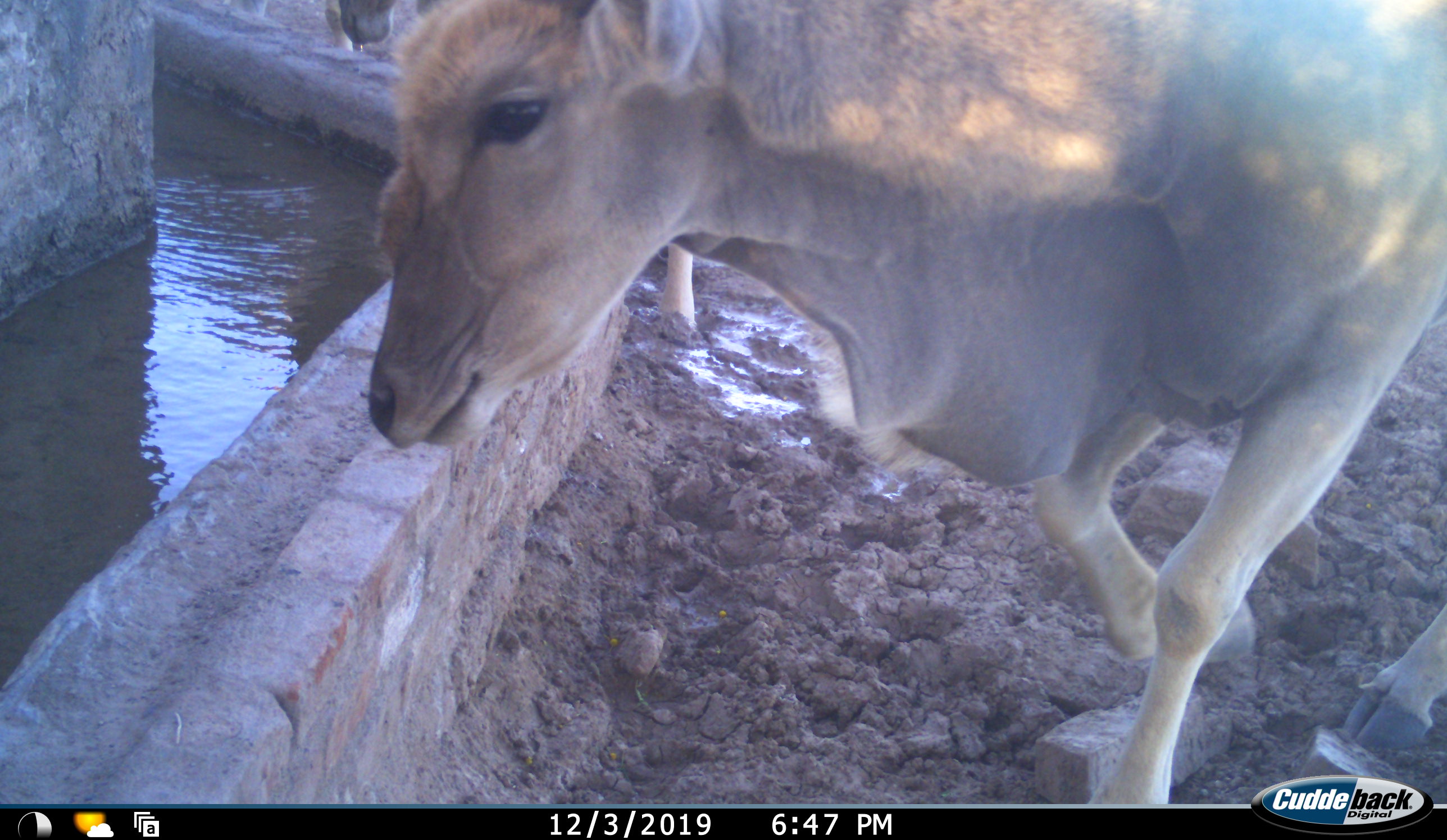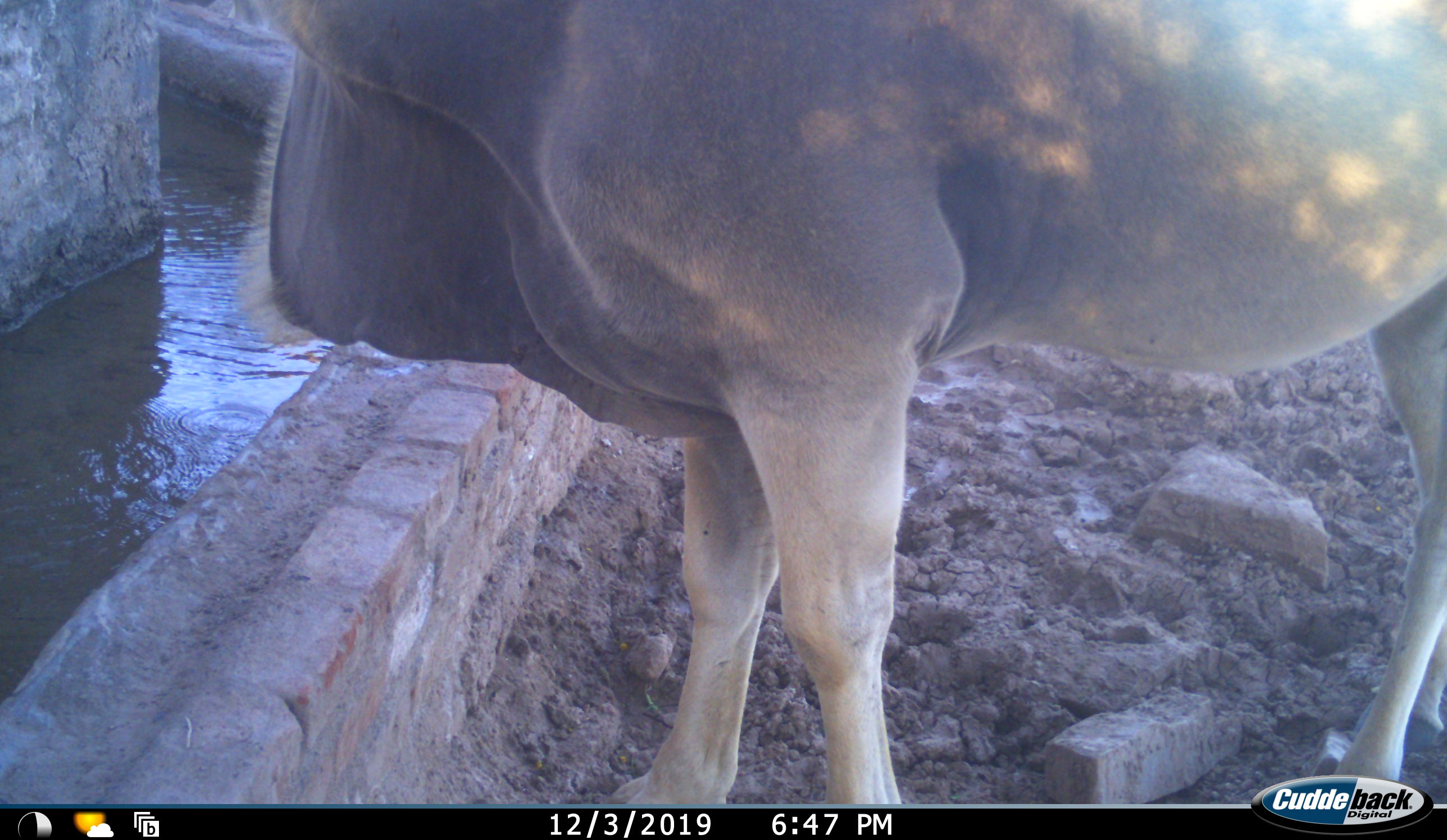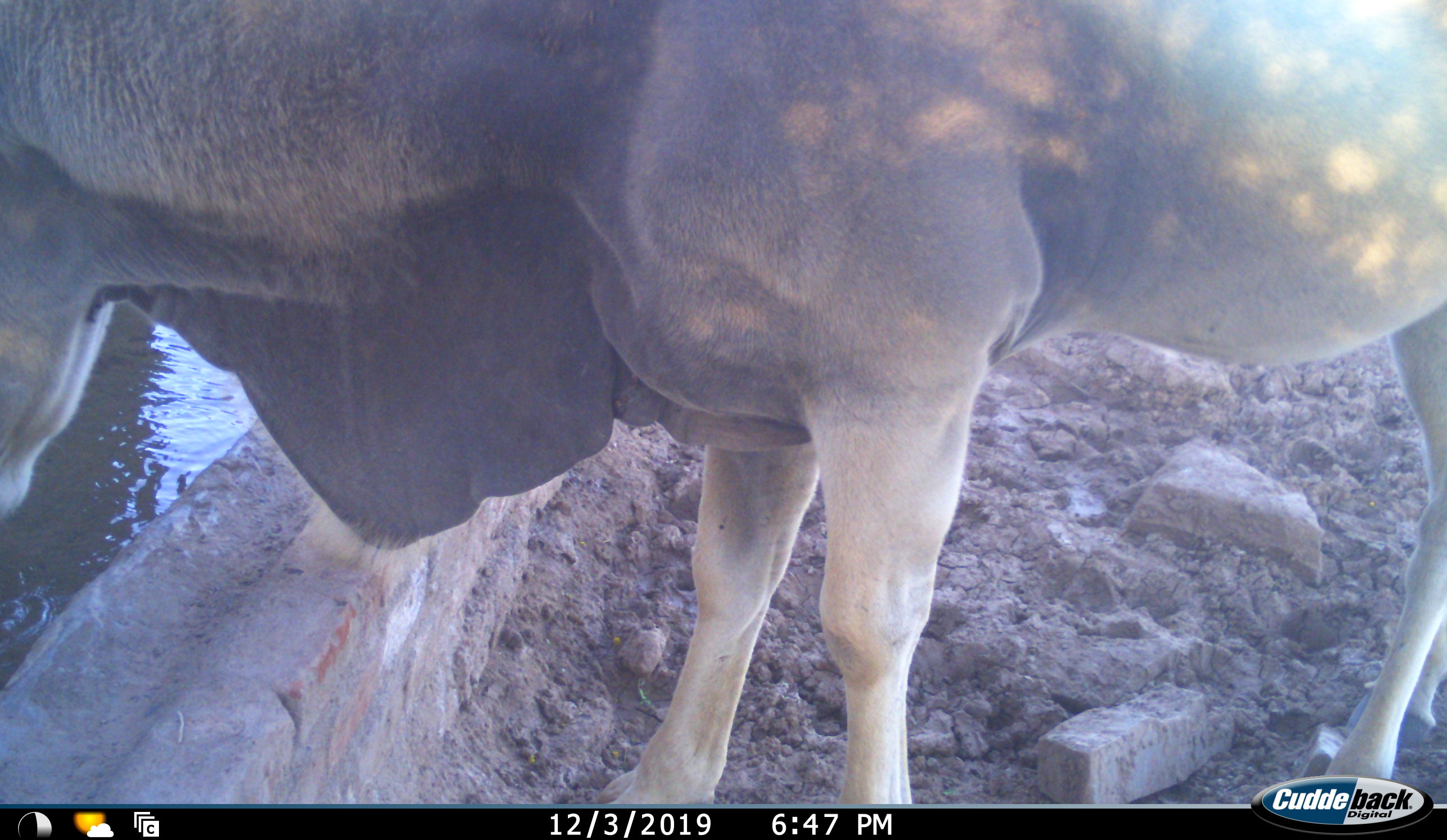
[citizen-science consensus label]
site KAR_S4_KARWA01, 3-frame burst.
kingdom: Animalia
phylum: Chordata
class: Mammalia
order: Artiodactyla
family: Bovidae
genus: Tragelaphus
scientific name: Tragelaphus oryx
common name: eland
Eland (Tragelaphus oryx), count 2. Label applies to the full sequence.